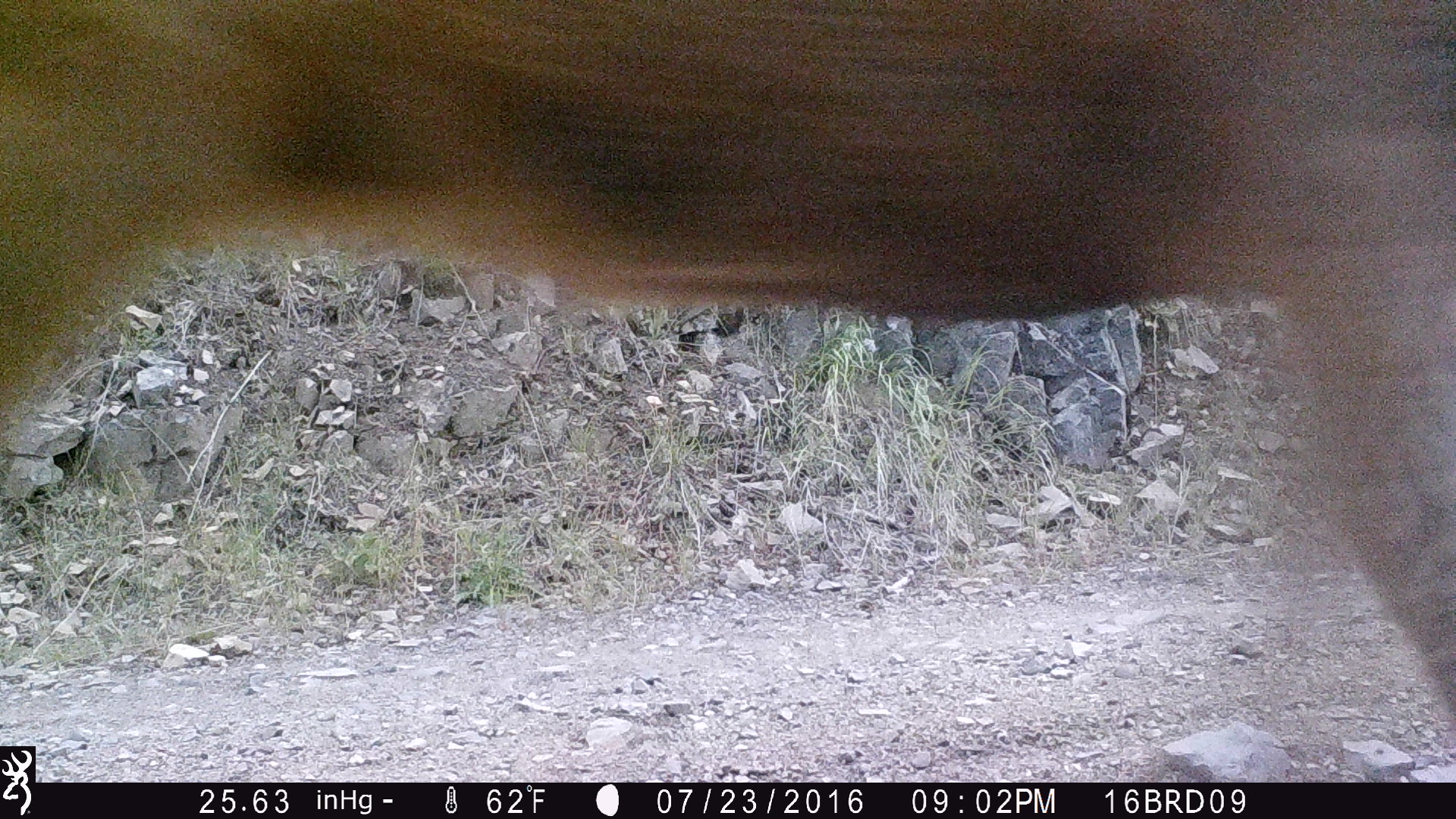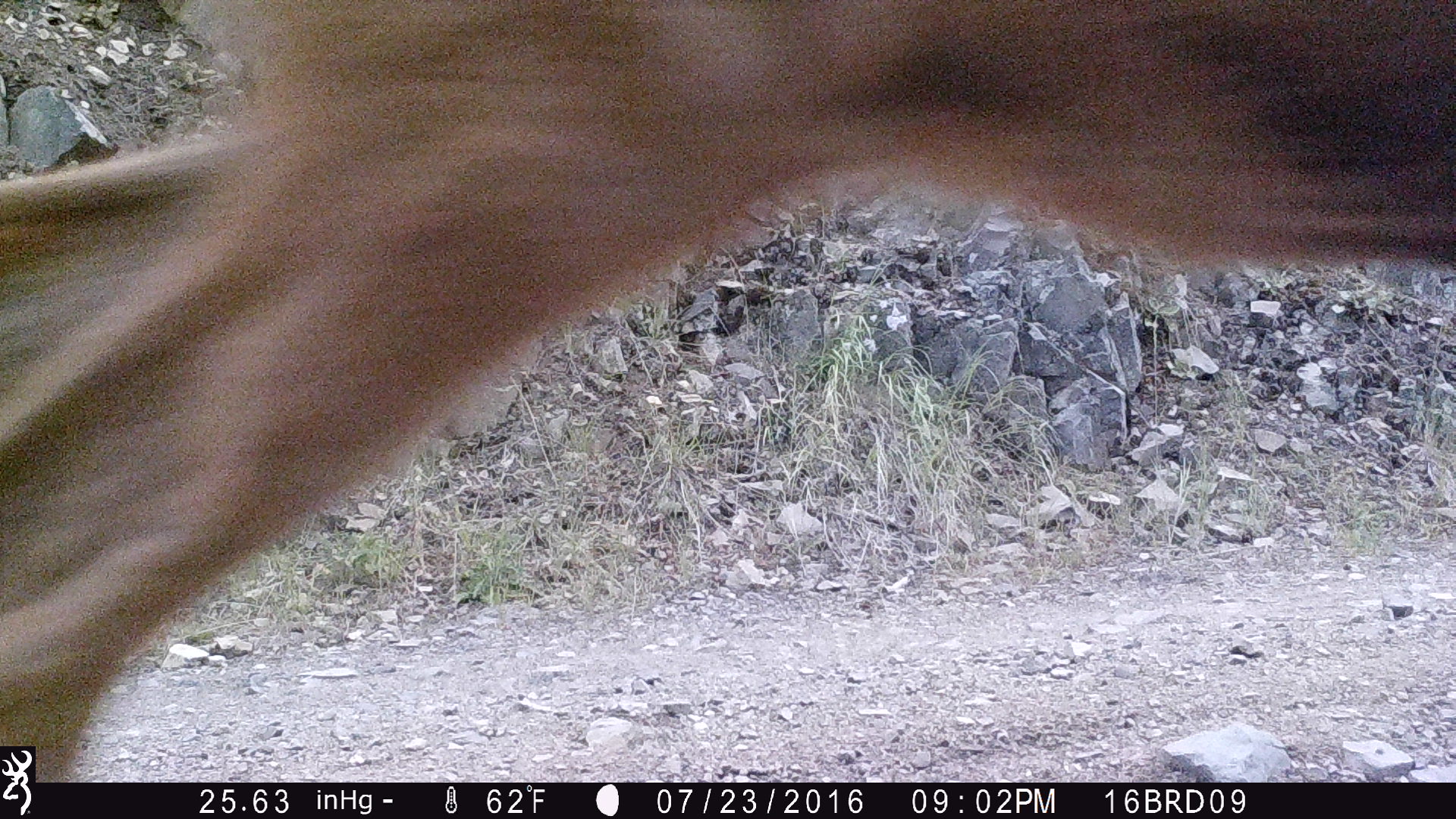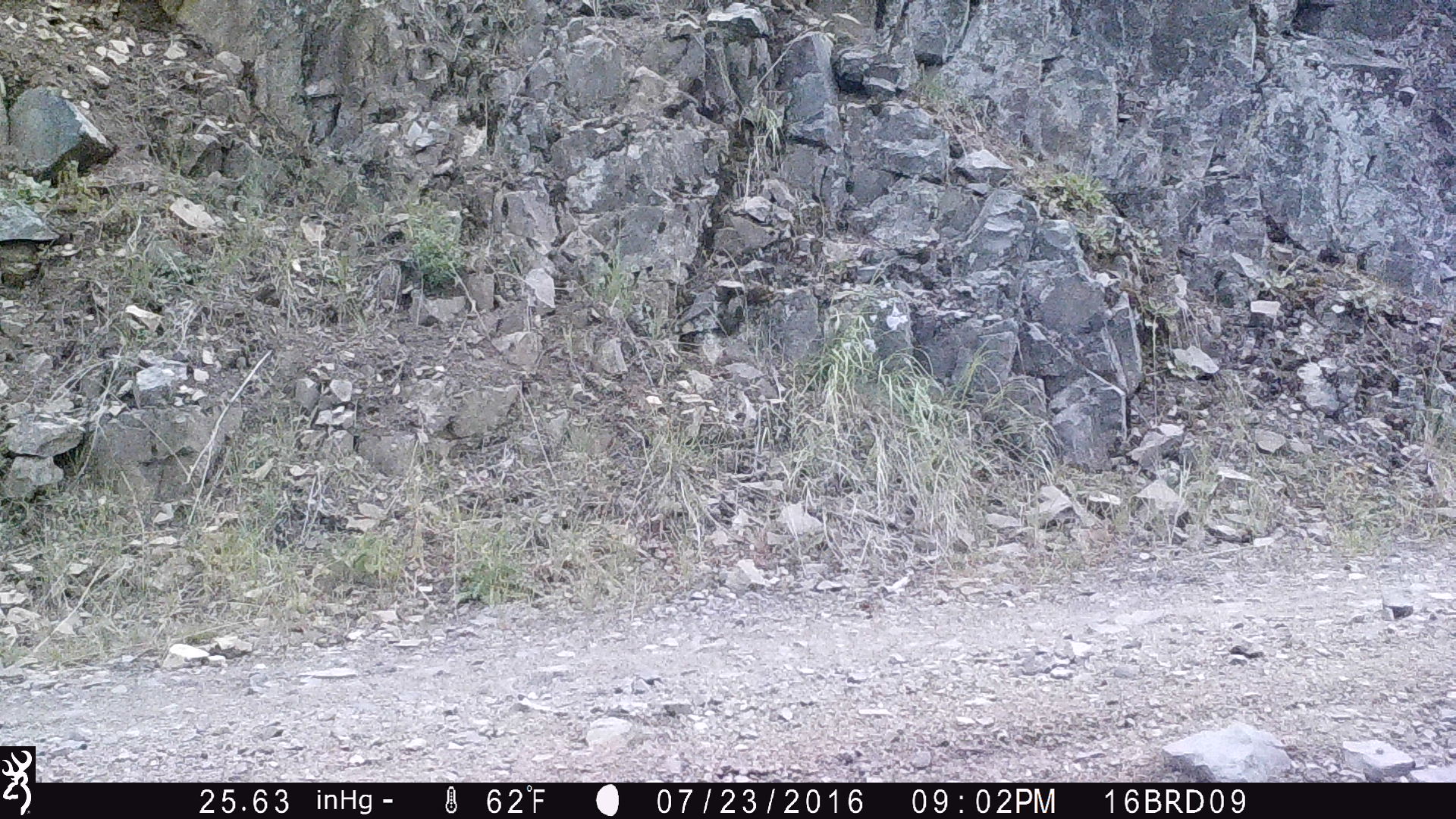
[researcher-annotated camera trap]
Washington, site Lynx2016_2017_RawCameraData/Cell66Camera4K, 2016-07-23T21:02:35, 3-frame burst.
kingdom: Animalia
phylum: Chordata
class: Mammalia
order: Artiodactyla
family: Cervidae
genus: Odocoileus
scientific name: Odocoileus hemionus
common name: mule deer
Odocoileus hemionus (mule deer). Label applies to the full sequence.